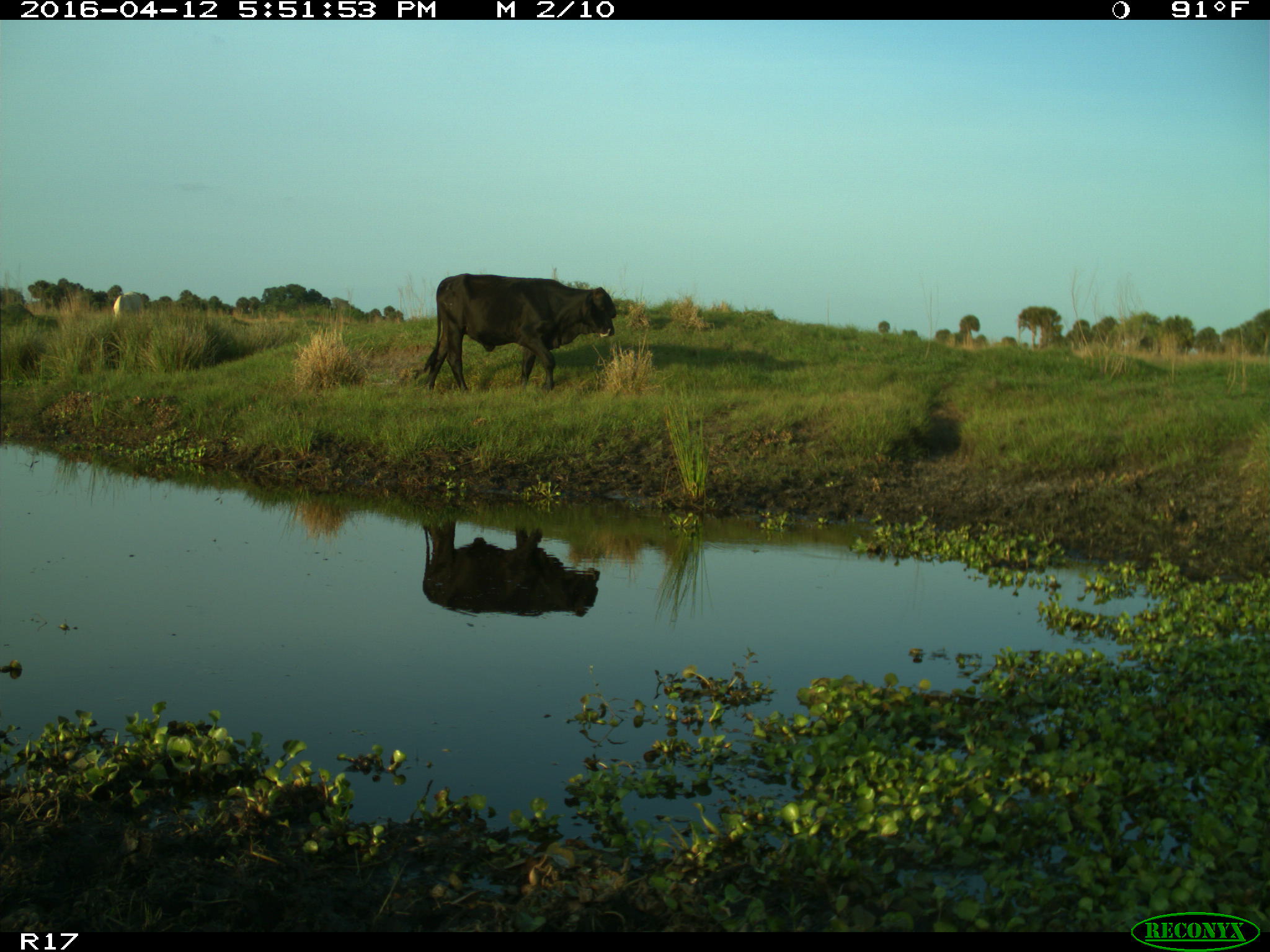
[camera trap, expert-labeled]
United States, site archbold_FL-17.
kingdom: Animalia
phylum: Chordata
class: Mammalia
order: Artiodactyla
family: Bovidae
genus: Bos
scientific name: Bos taurus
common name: domestic cow